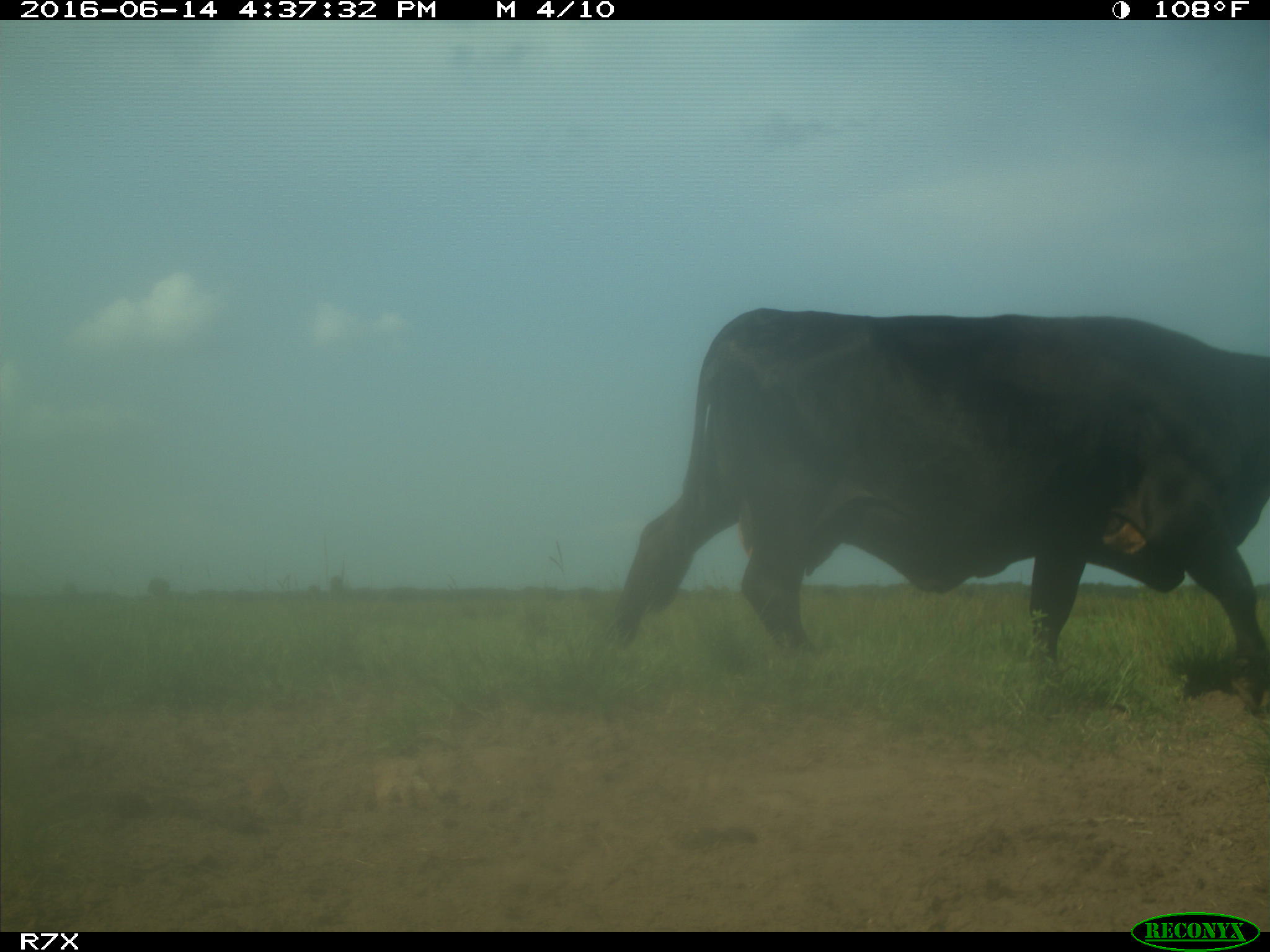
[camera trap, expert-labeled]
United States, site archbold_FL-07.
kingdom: Animalia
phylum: Chordata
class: Mammalia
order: Artiodactyla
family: Bovidae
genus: Bos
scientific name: Bos taurus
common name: domestic cow